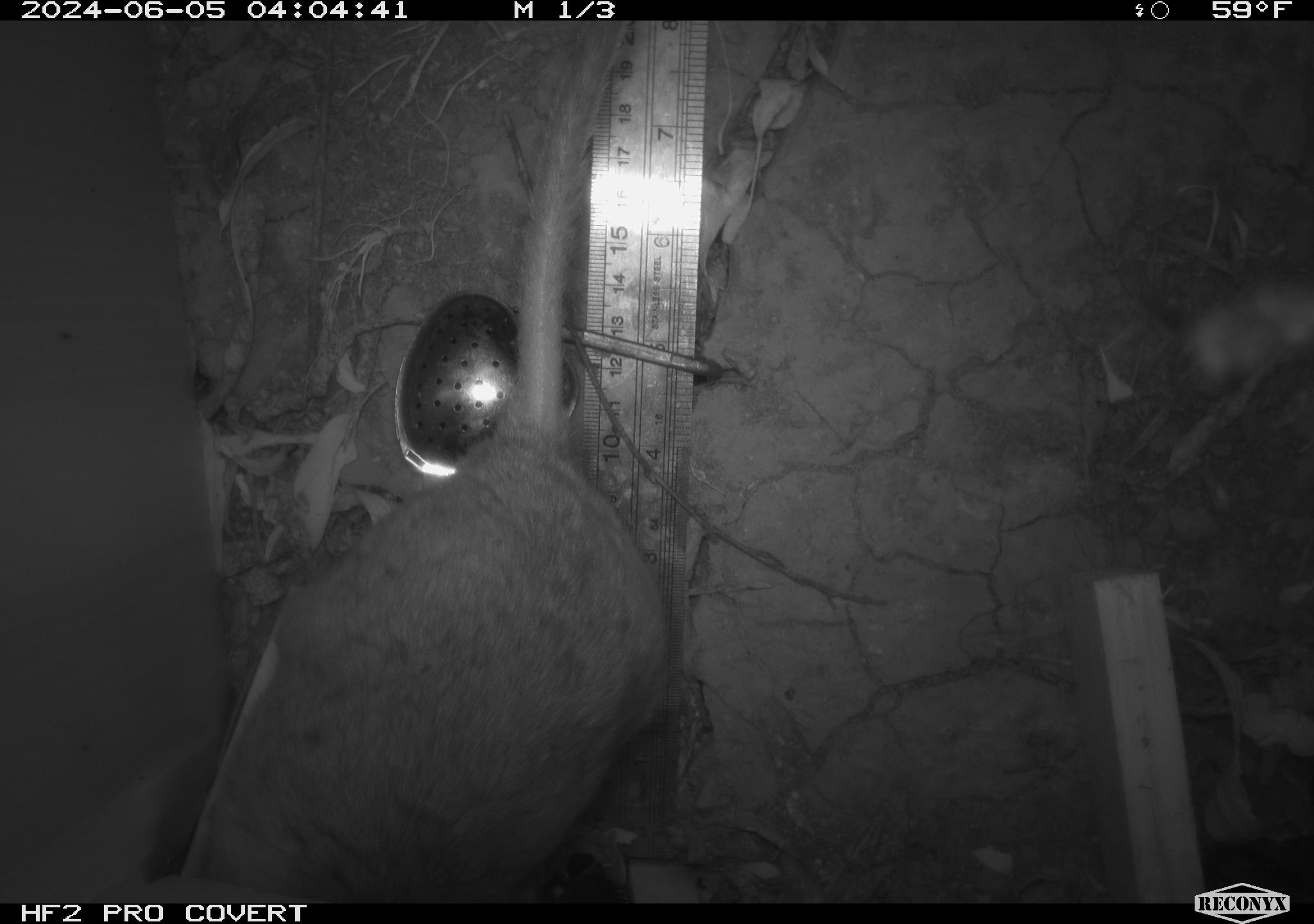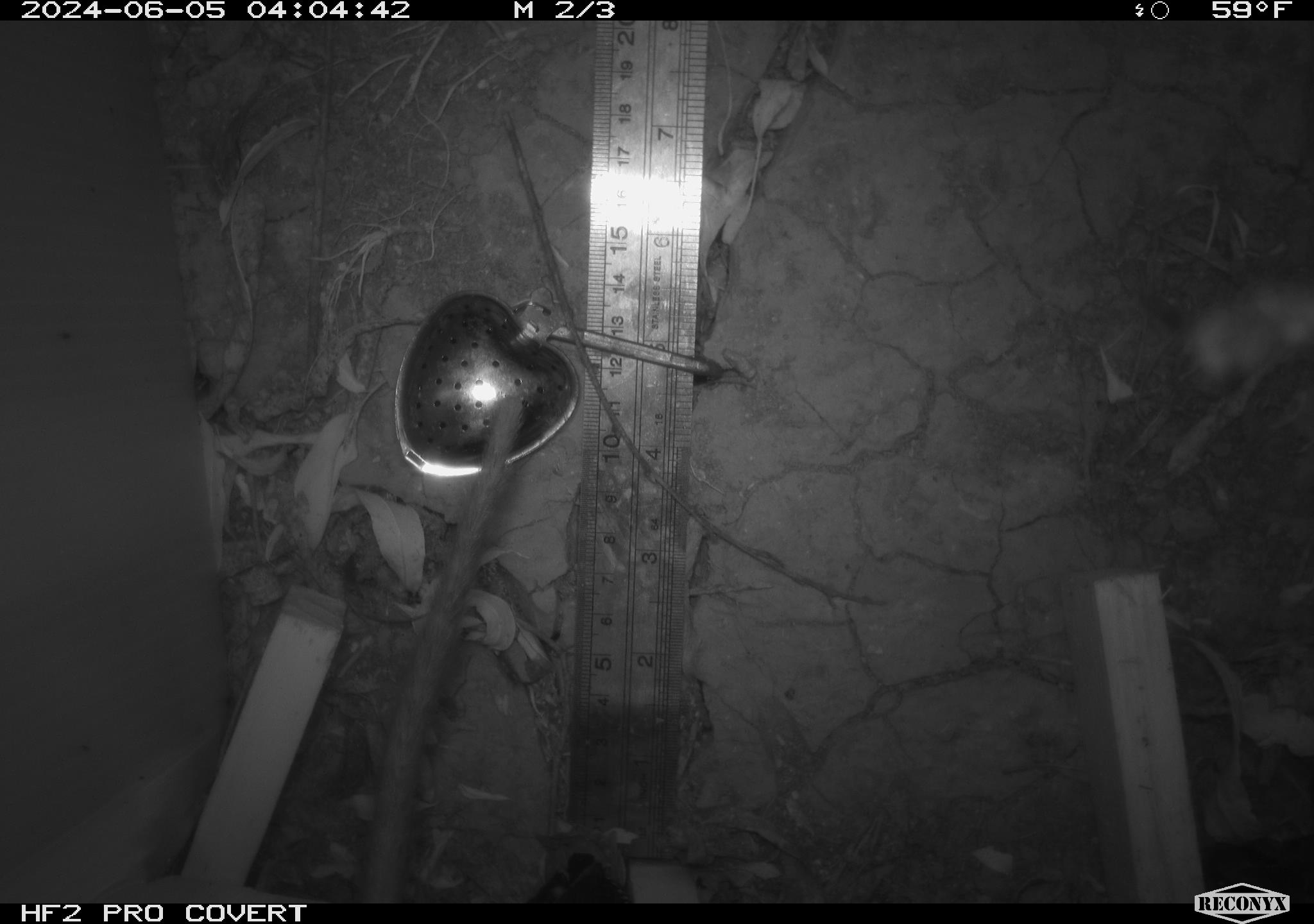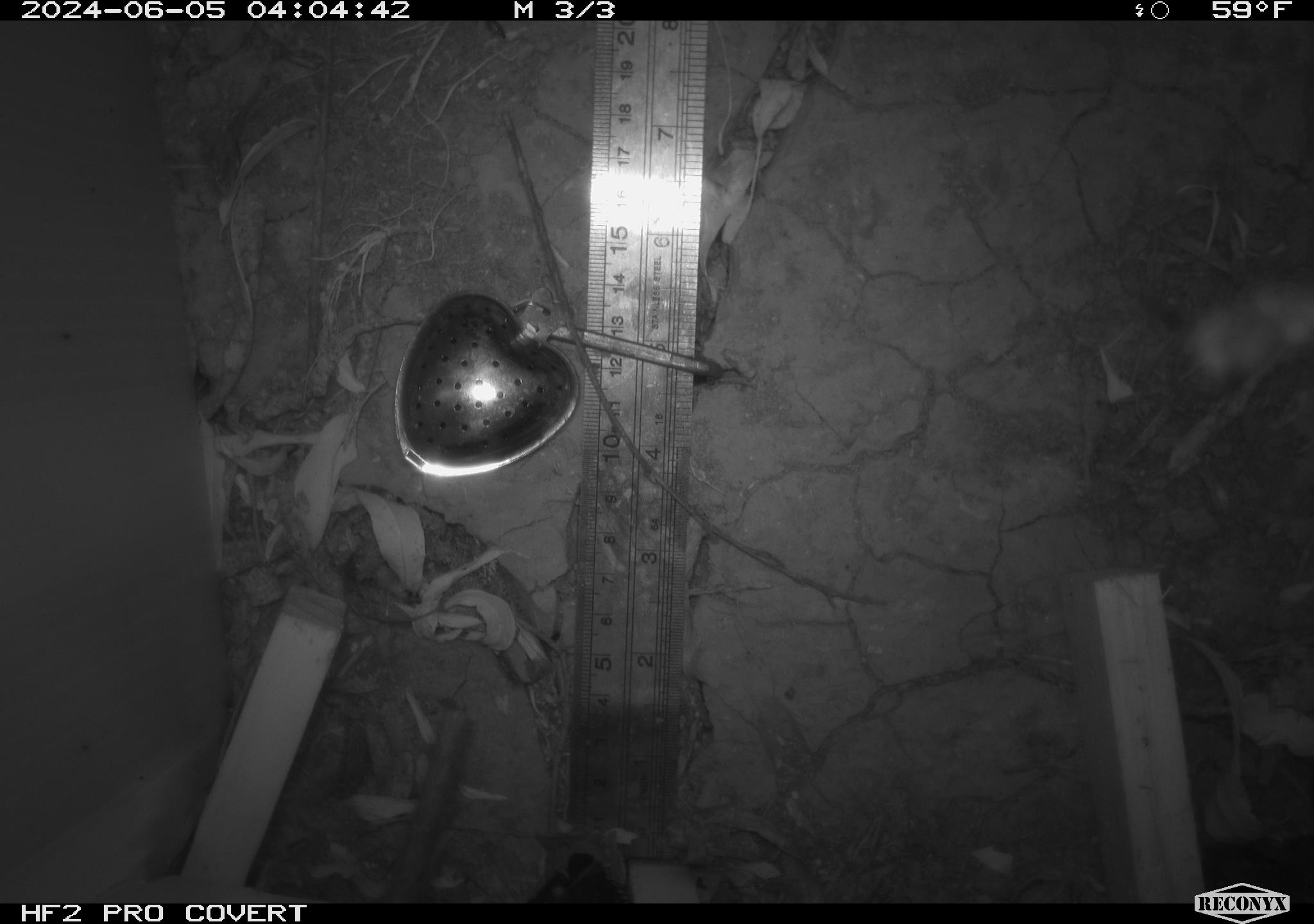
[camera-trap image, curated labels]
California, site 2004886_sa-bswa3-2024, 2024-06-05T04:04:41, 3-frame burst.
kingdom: Animalia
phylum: Chordata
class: Mammalia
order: Rodentia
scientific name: Rodentia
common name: woodrat or rat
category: woodrat or rat species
Woodrat or rat species (woodrat or rat) (Rodentia).